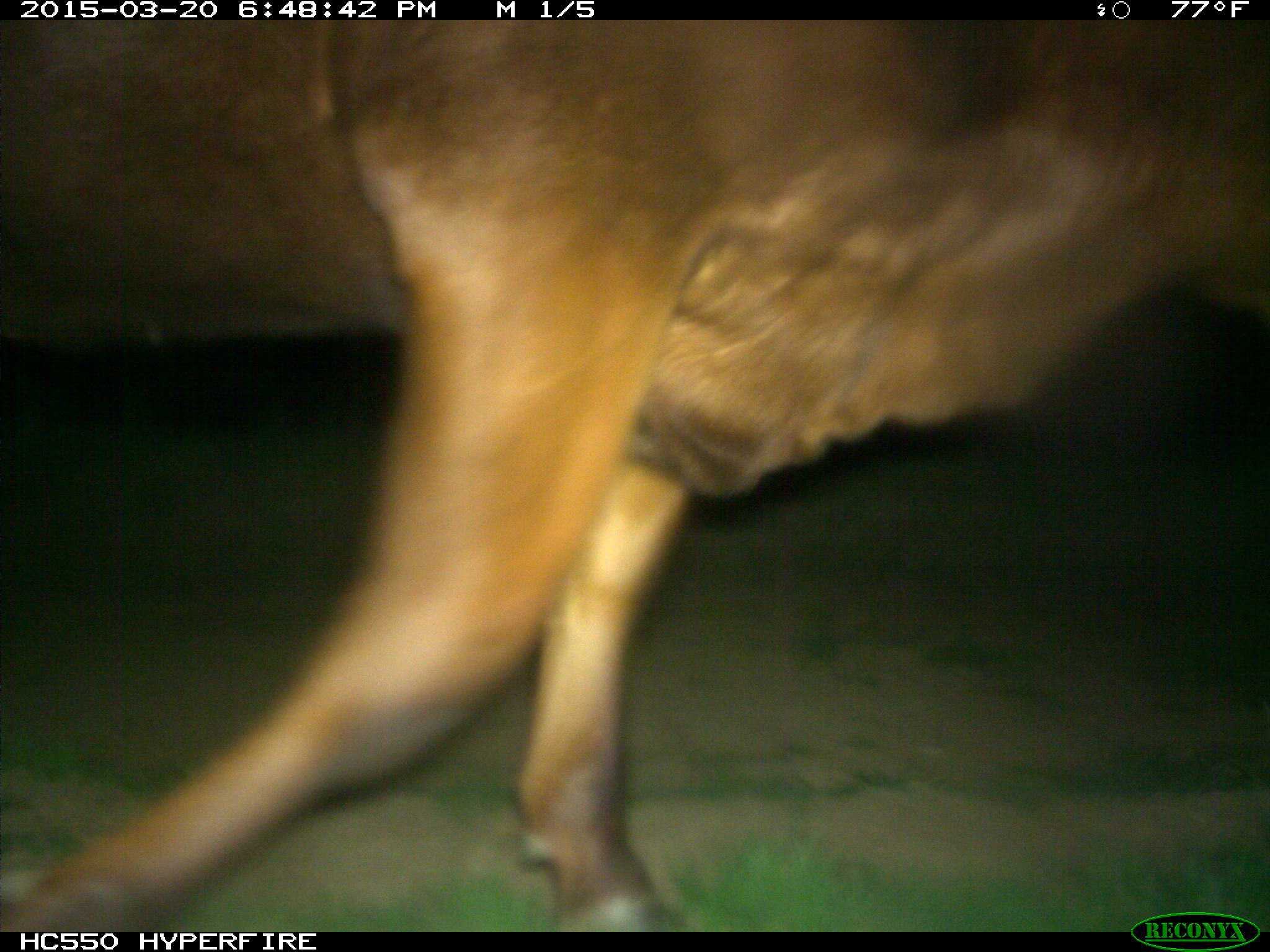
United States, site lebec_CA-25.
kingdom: Animalia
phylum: Chordata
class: Mammalia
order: Artiodactyla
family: Bovidae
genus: Bos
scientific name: Bos taurus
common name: domestic cow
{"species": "Bos taurus (domestic cow)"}